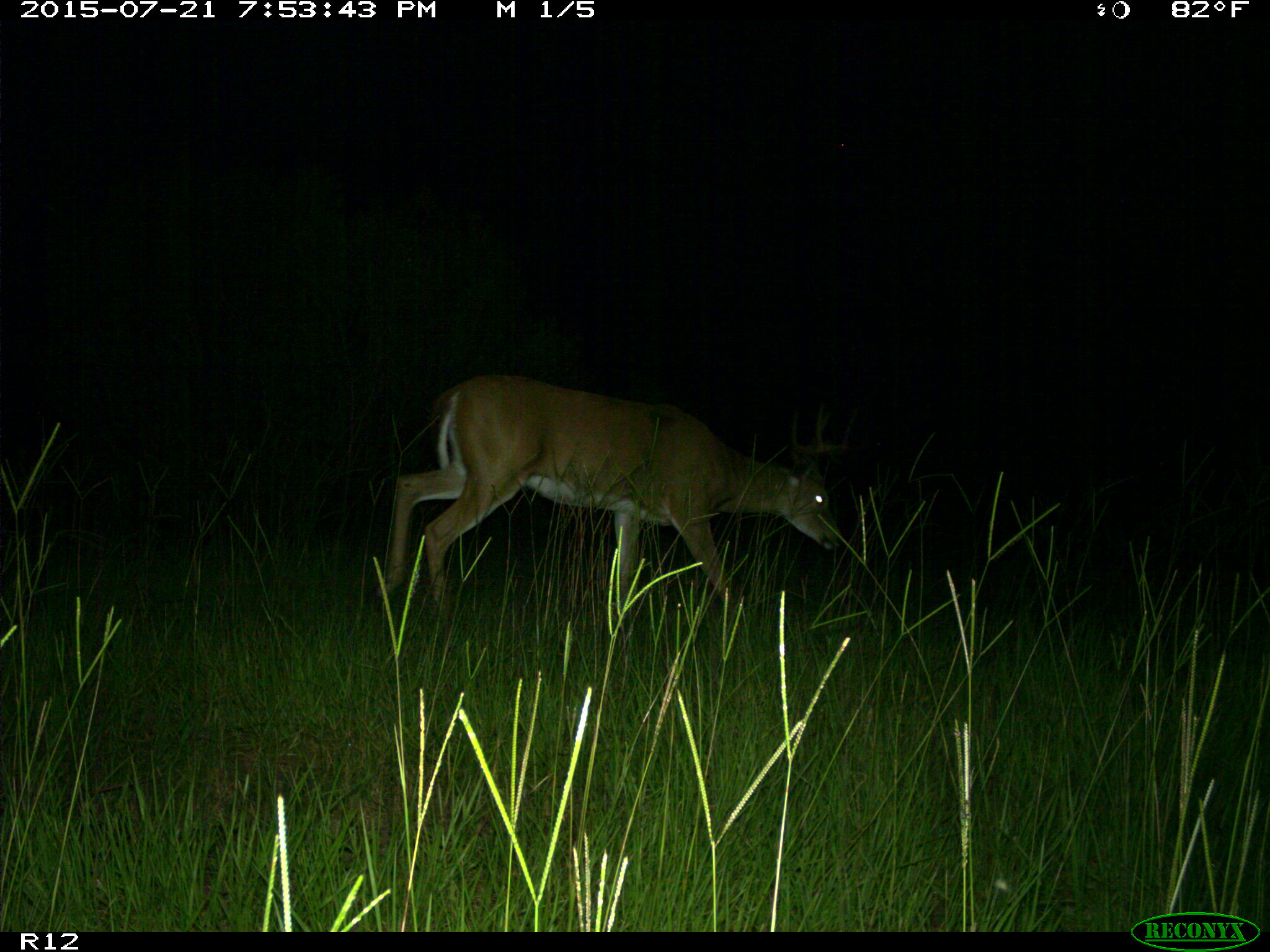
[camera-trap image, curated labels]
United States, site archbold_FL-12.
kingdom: Animalia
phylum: Chordata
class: Mammalia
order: Artiodactyla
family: Cervidae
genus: Odocoileus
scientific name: Odocoileus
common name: deer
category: unidentified deer